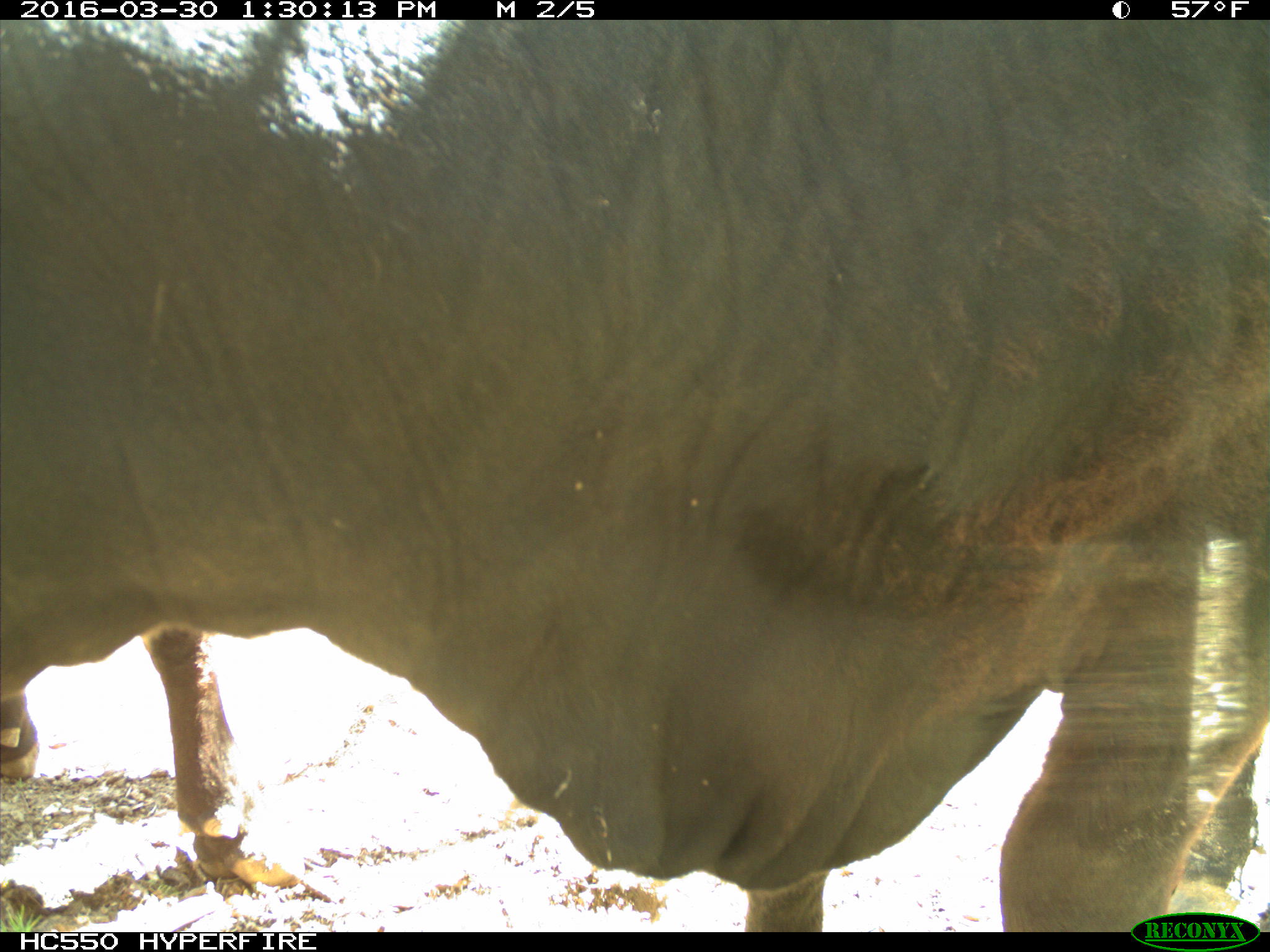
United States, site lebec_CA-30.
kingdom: Animalia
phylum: Chordata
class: Mammalia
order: Artiodactyla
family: Bovidae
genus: Bos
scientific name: Bos taurus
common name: domestic cow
Bos taurus (domestic cow).